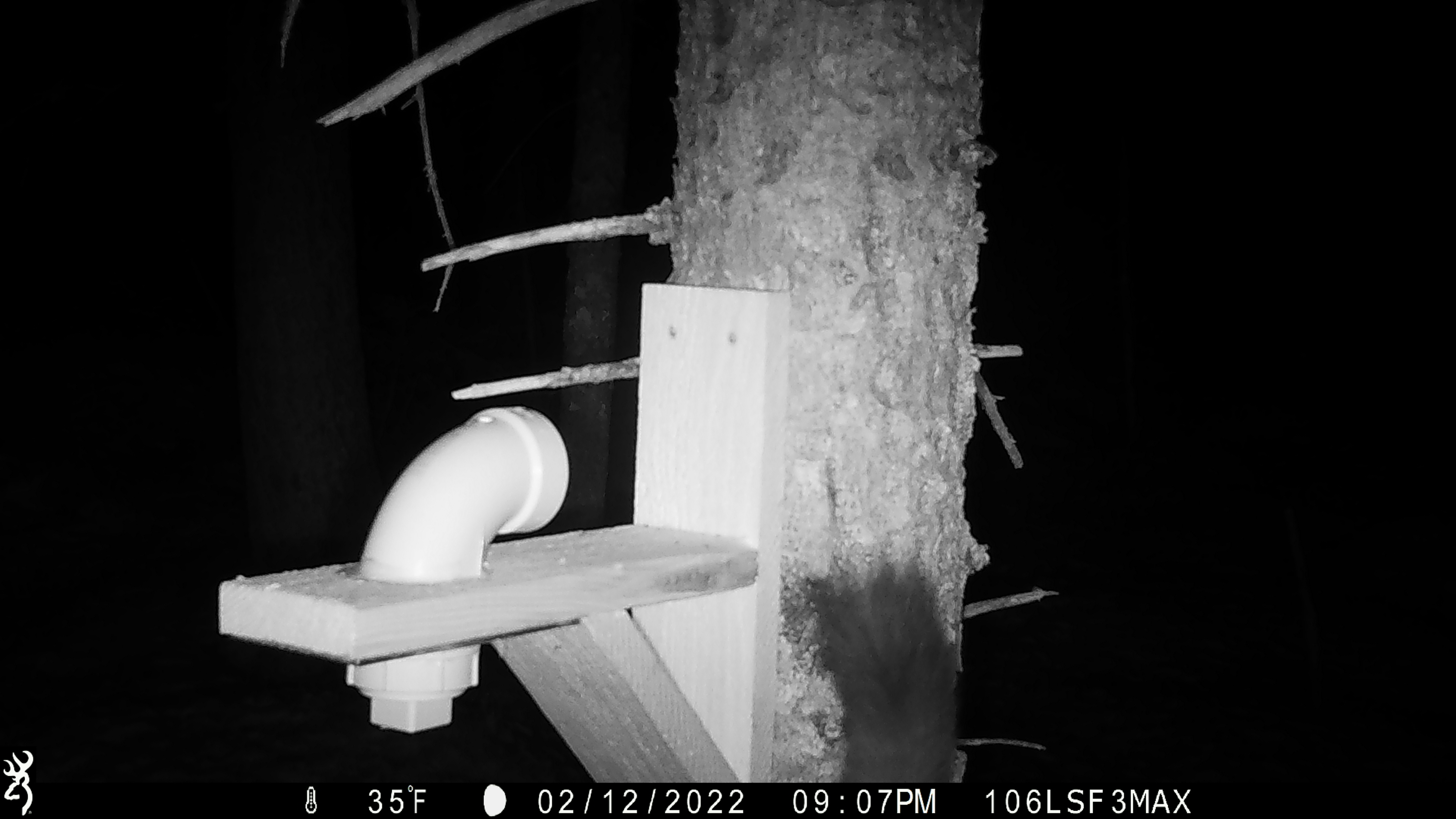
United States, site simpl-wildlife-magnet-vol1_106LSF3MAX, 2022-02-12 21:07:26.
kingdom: Animalia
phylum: Chordata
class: Mammalia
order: Carnivora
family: Mustelidae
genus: Martes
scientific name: Martes americana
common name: american marten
American marten (Martes americana).